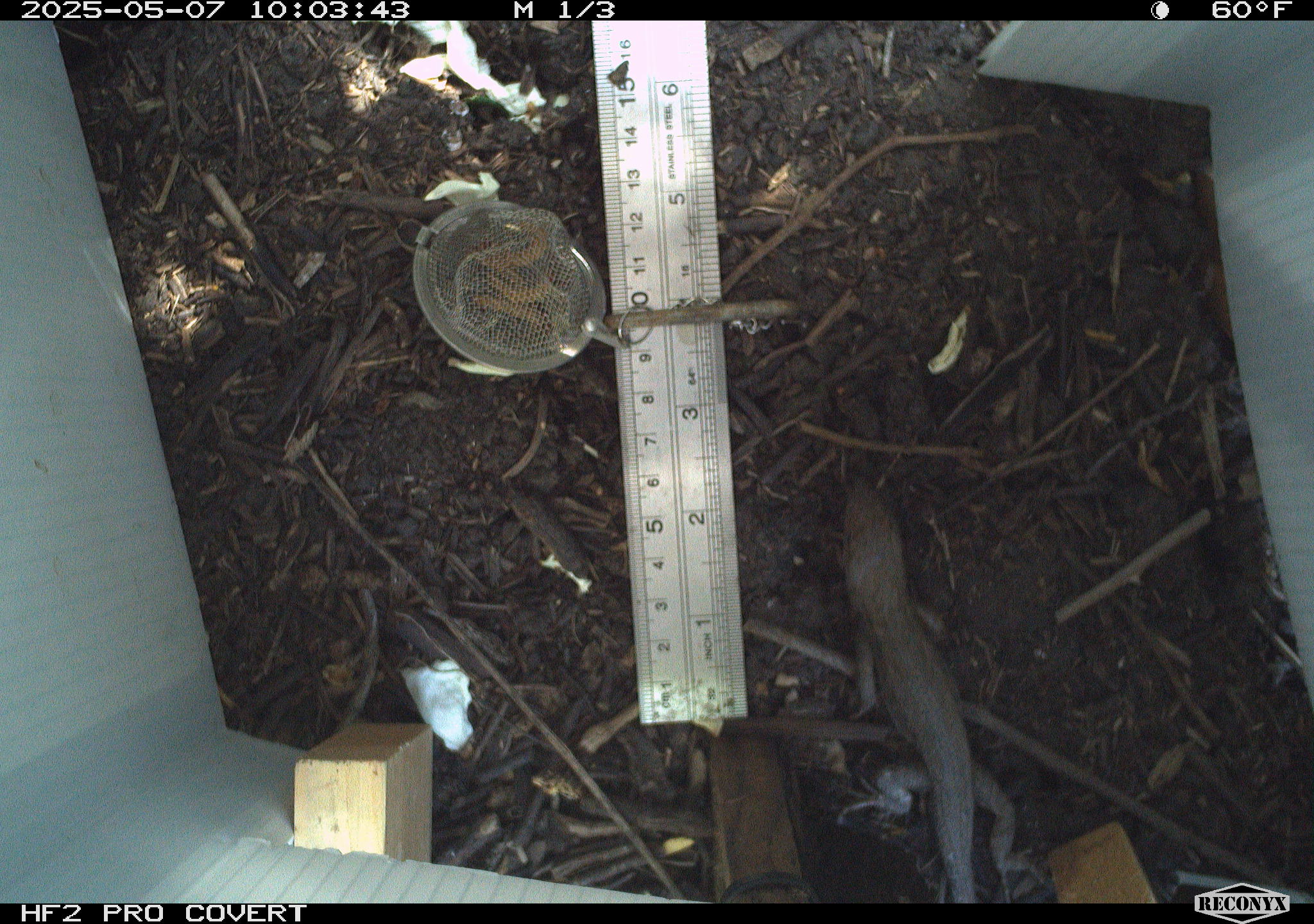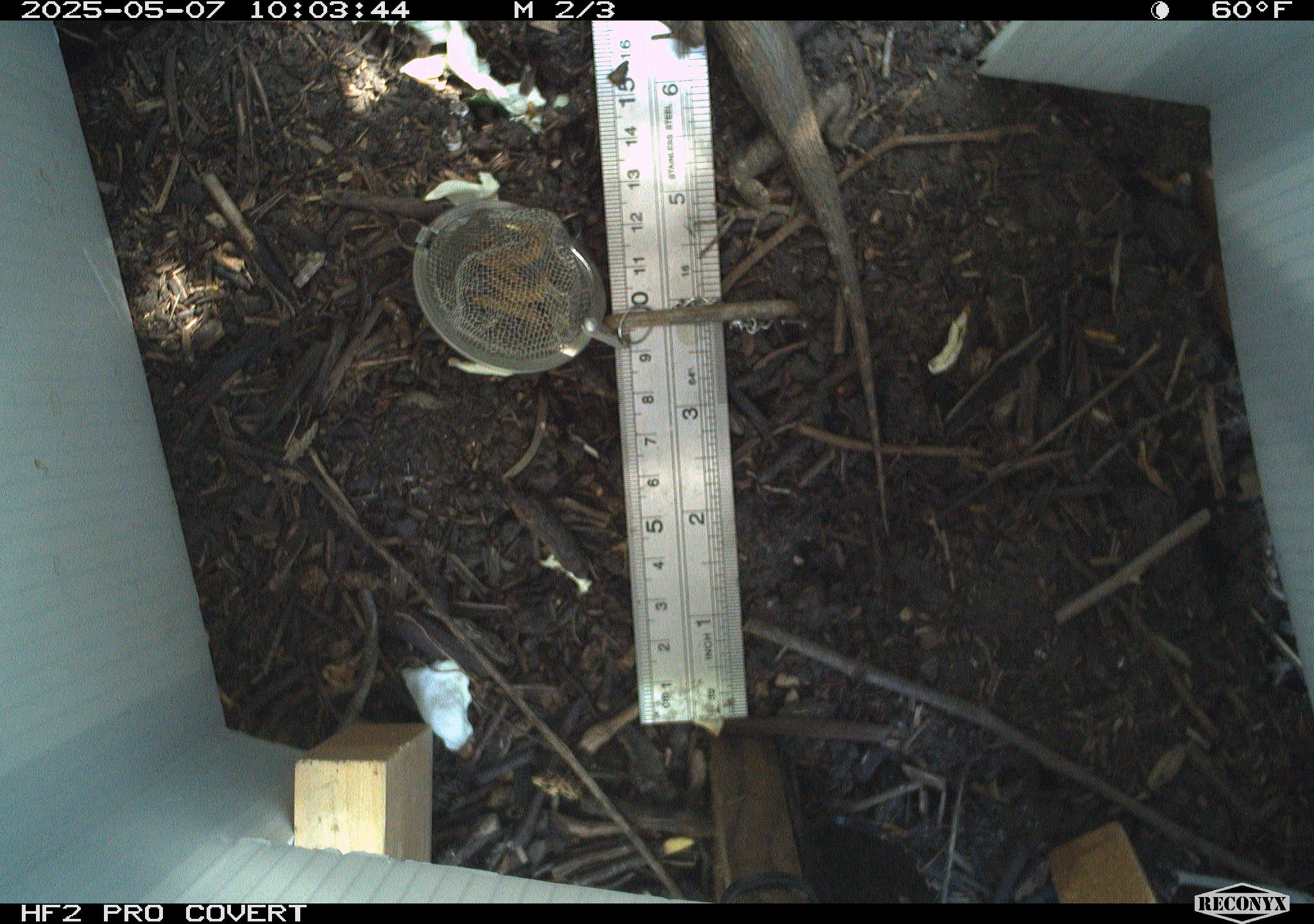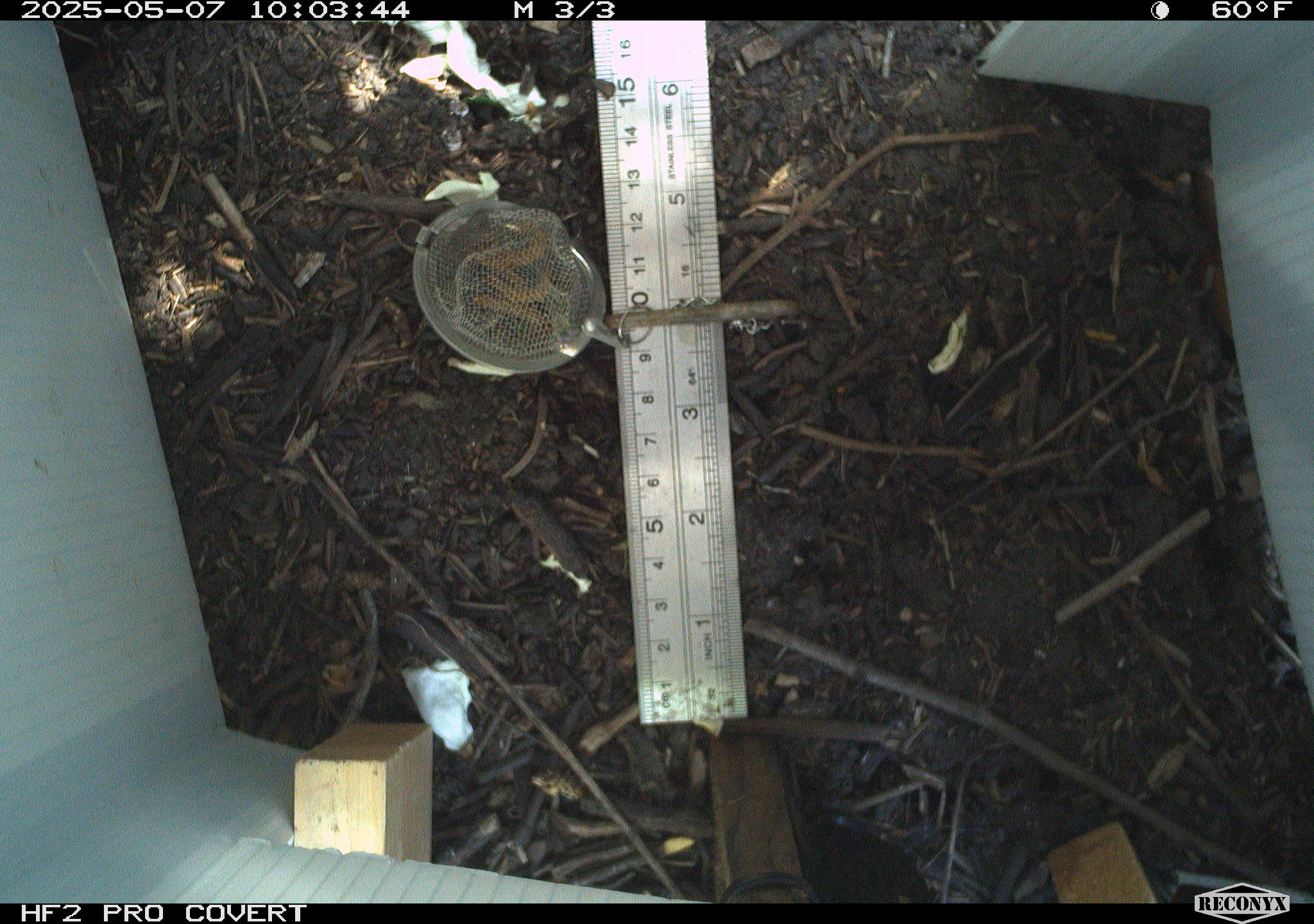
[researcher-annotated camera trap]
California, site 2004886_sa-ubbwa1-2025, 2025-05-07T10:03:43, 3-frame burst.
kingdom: Animalia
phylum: Chordata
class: Reptilia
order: Squamata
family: Phrynosomatidae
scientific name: Phrynosomatidae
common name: north american spiny lizards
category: sceloporus/uta species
Sceloporus/uta species (north american spiny lizards) (Phrynosomatidae).